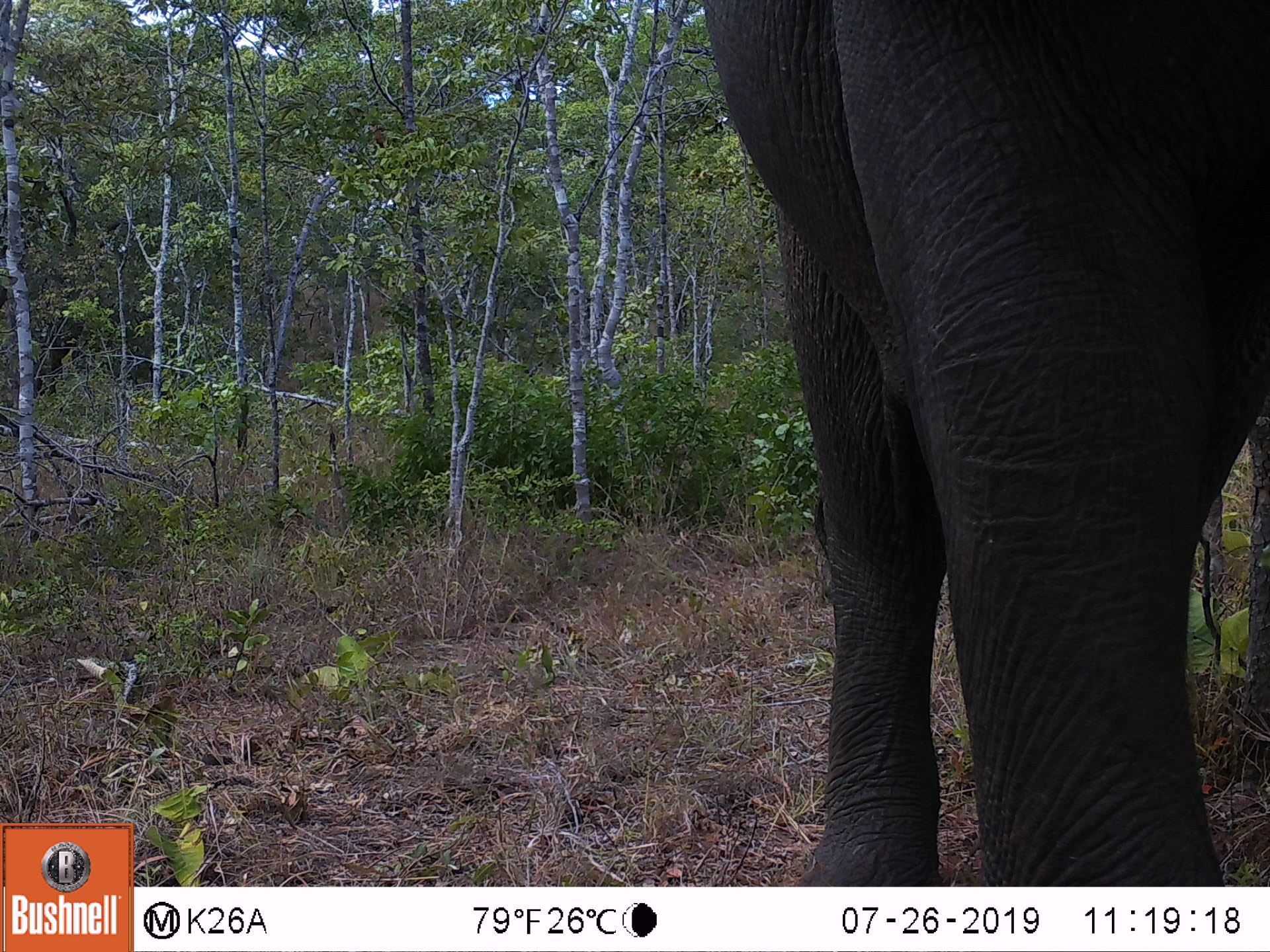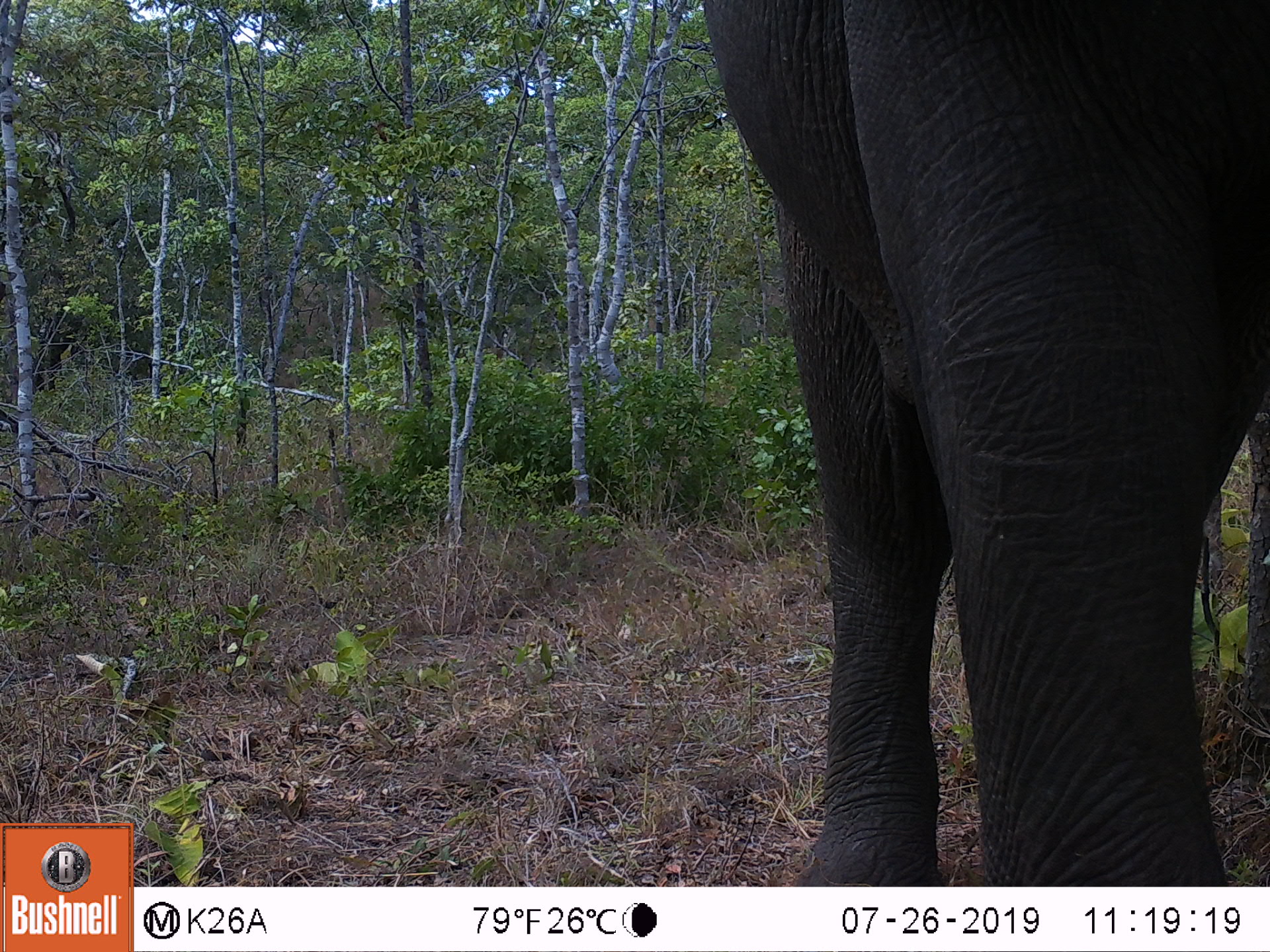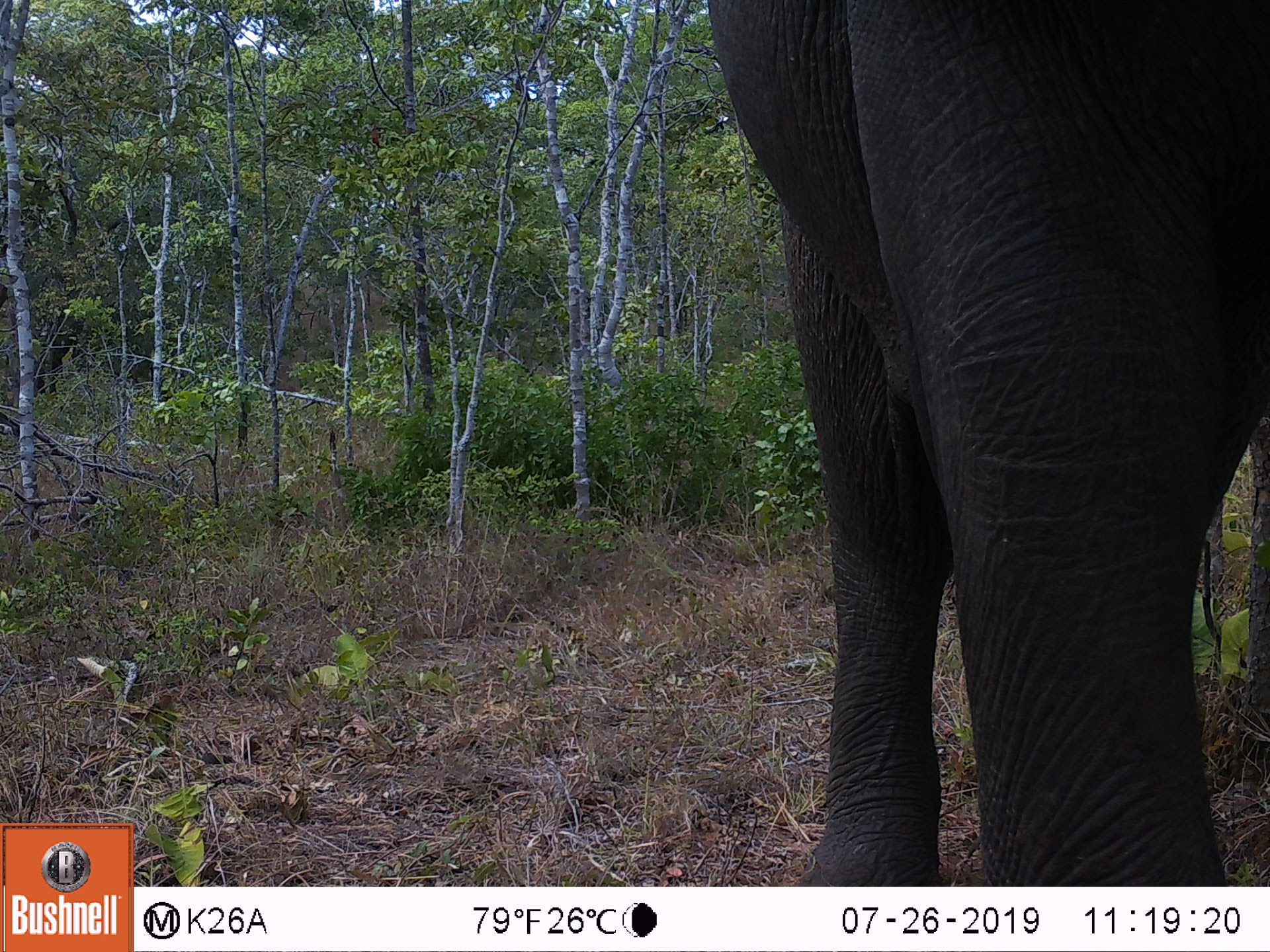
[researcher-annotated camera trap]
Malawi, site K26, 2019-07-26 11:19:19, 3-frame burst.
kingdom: Animalia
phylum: Chordata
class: Mammalia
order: Proboscidea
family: Elephantidae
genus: Loxodonta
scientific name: Loxodonta africana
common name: african savanna elephant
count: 1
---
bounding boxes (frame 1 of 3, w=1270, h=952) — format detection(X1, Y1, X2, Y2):
african savanna elephant: detection(700, 0, 1268, 884)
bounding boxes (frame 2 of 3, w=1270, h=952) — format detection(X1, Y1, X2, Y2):
african savanna elephant: detection(702, 0, 1268, 882)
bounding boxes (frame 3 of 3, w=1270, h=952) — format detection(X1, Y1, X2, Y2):
african savanna elephant: detection(710, 1, 1268, 882)